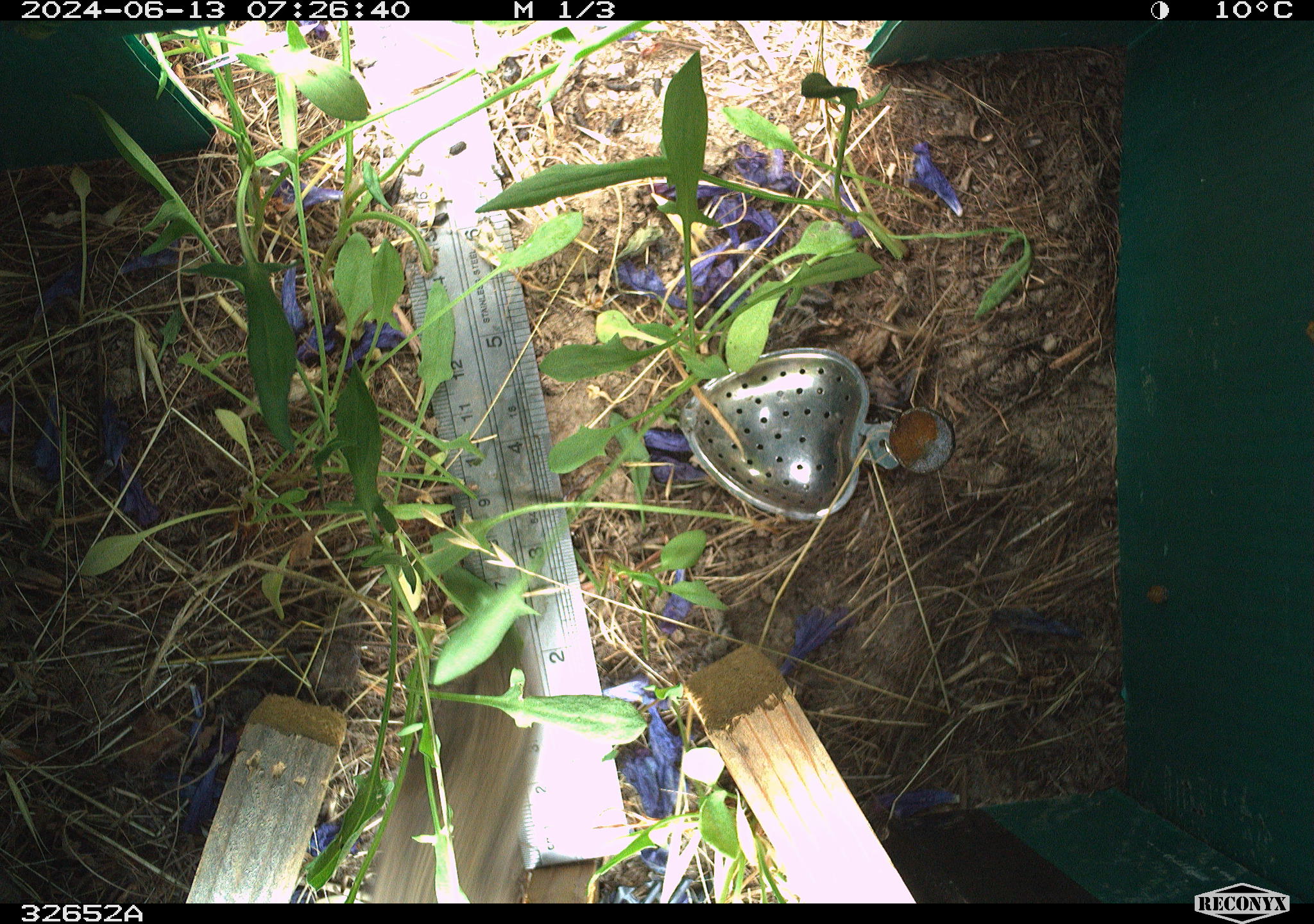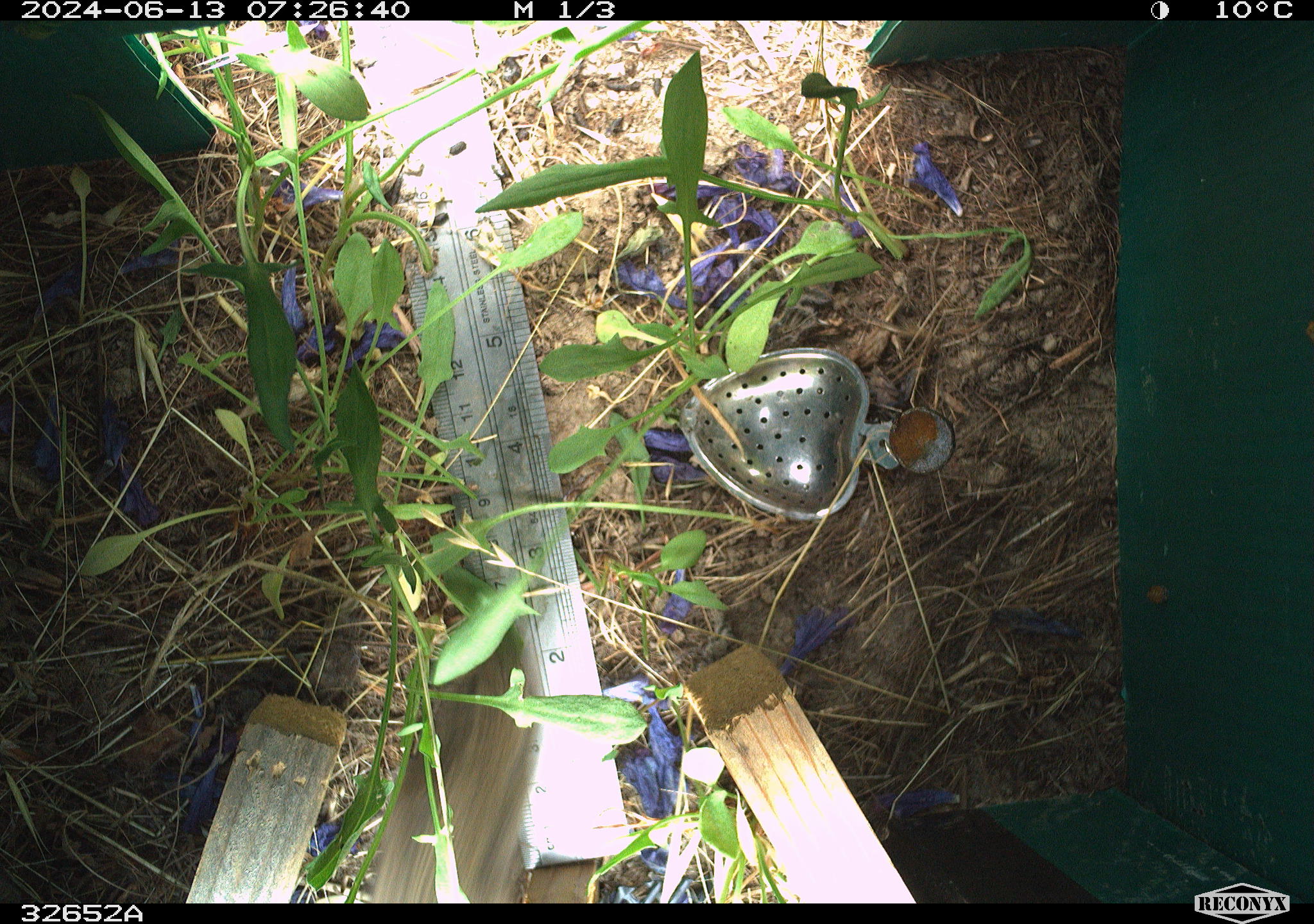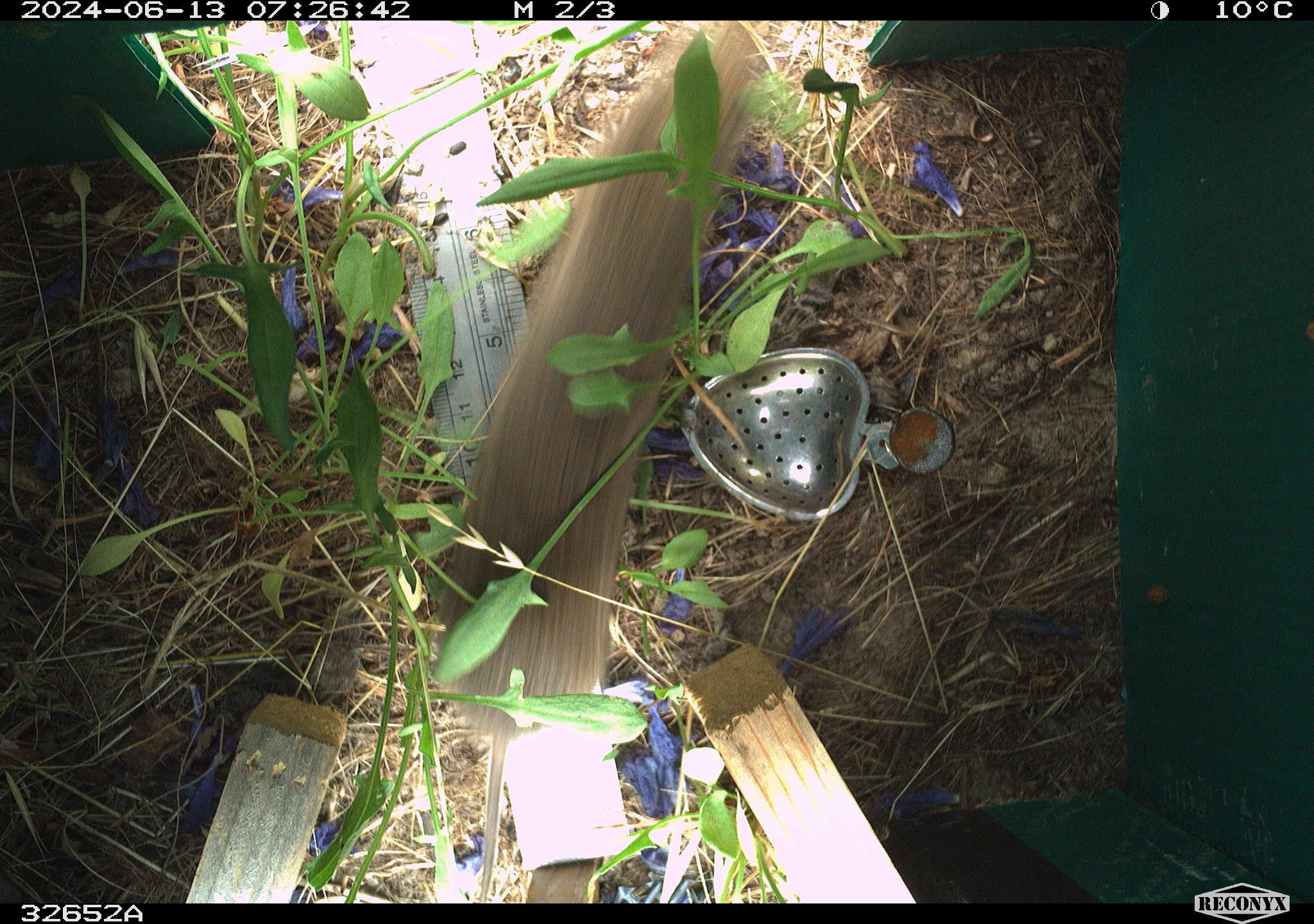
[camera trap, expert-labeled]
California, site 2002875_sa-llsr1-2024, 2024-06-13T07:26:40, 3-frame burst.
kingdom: Animalia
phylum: Chordata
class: Mammalia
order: Rodentia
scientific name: Rodentia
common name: rodent